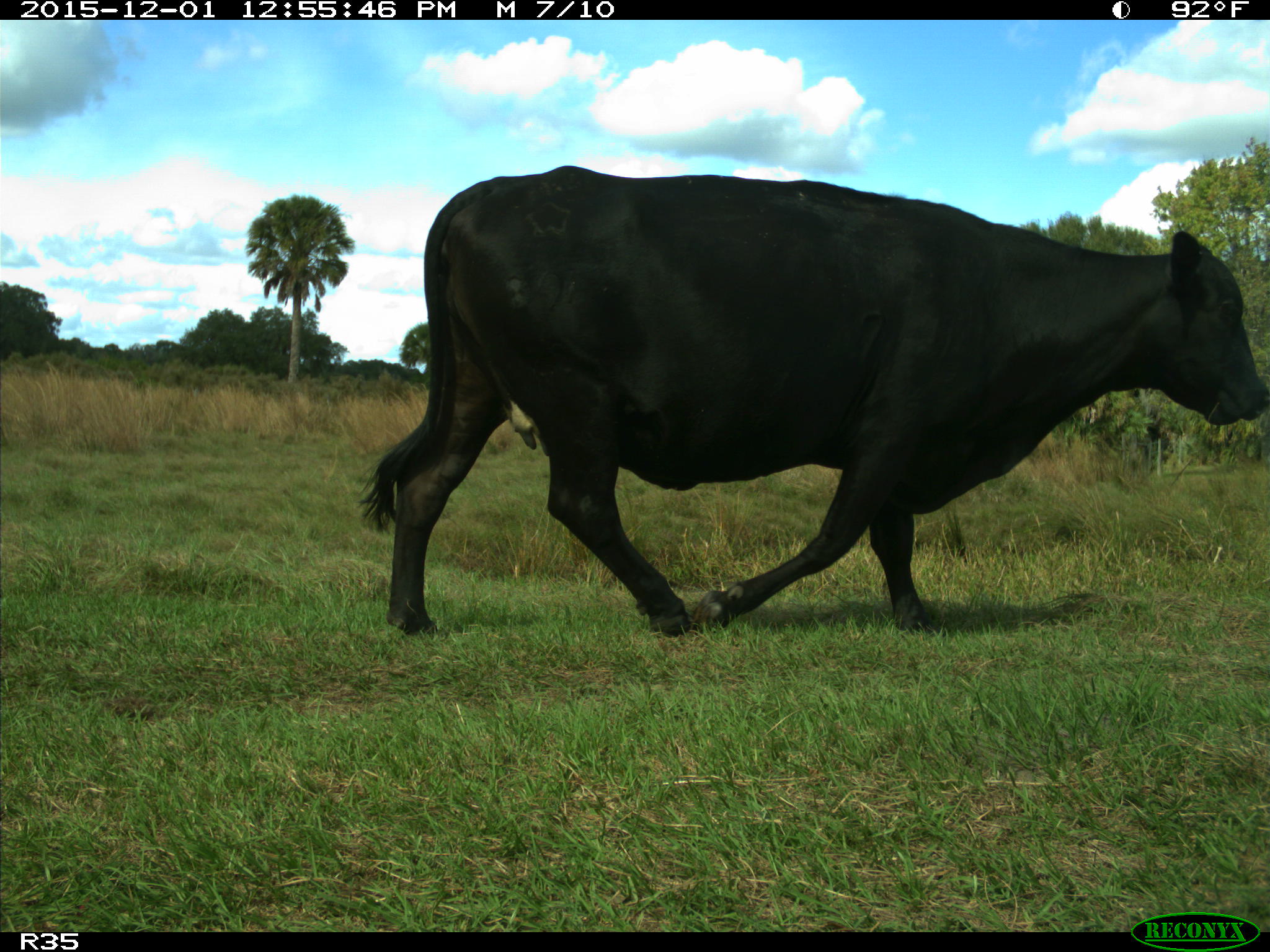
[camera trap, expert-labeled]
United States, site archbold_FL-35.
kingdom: Animalia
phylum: Chordata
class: Mammalia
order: Artiodactyla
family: Bovidae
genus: Bos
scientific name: Bos taurus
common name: domestic cow